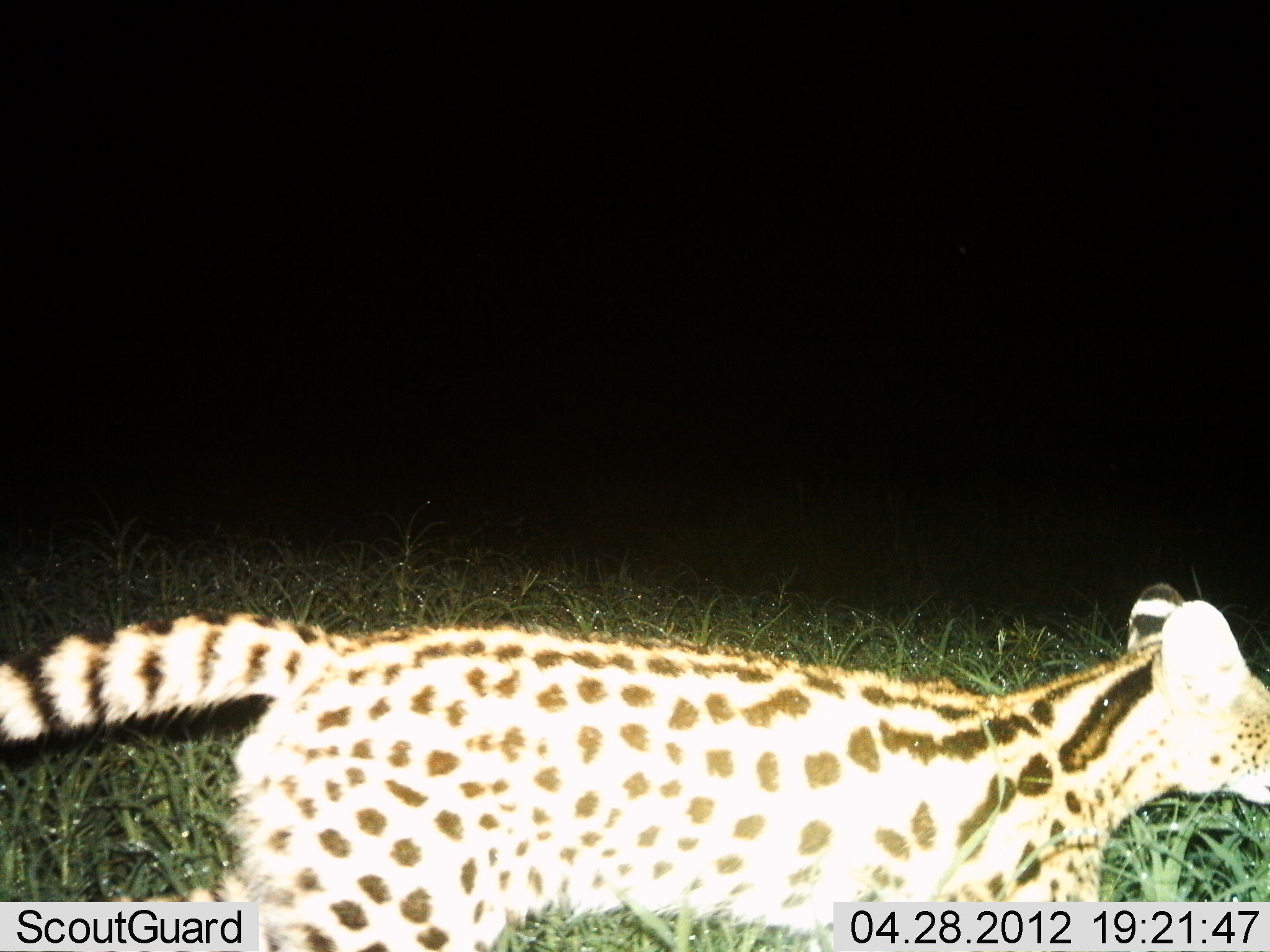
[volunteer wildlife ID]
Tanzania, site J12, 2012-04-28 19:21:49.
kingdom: Animalia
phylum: Chordata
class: Mammalia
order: Carnivora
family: Felidae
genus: Leptailurus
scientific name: Leptailurus serval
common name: serval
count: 1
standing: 12%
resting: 0%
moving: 88%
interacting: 0%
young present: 0%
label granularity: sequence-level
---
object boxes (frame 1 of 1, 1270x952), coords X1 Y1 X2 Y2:
animal: 0 566 1269 951